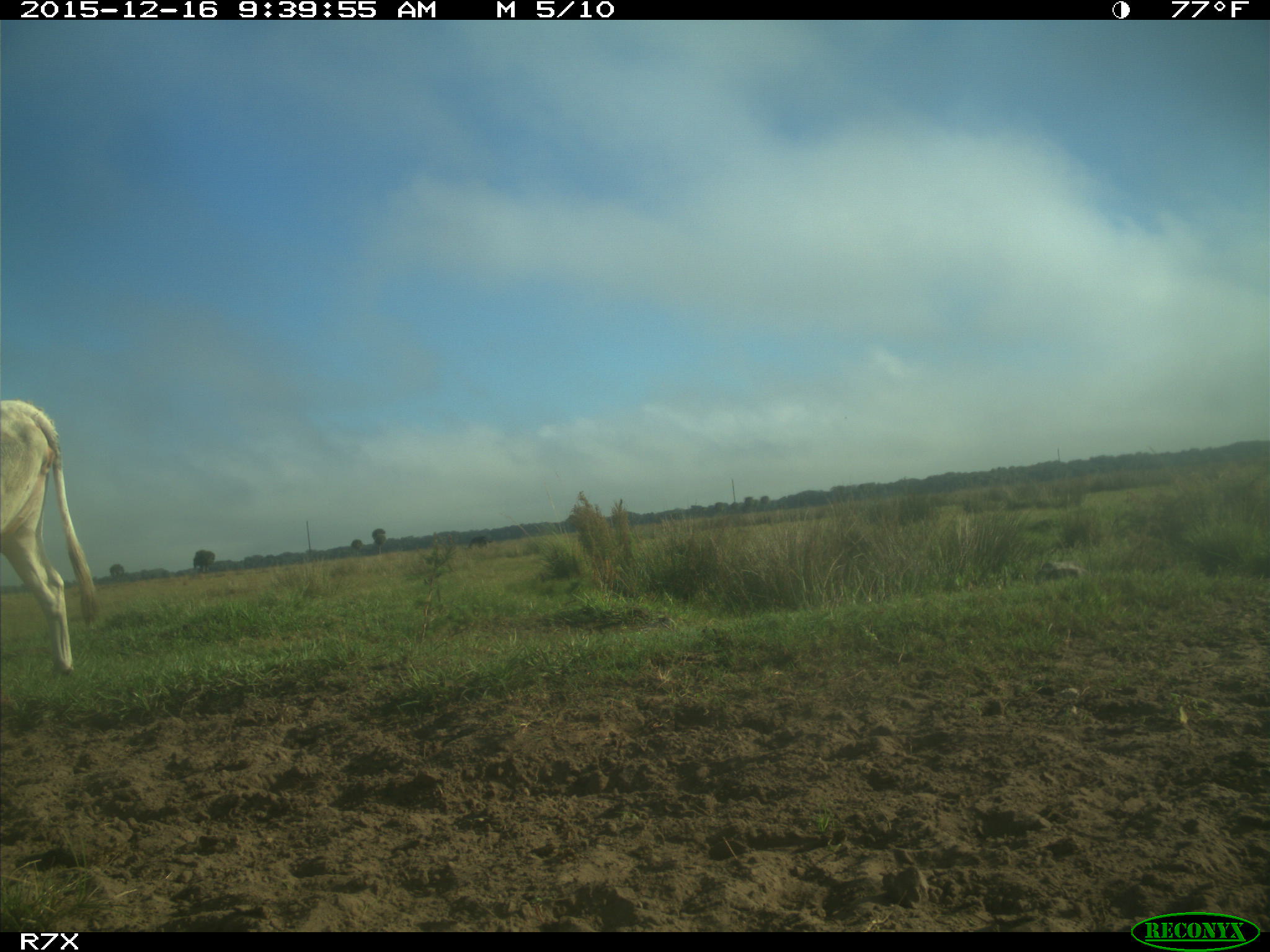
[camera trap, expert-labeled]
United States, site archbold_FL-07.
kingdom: Animalia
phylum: Chordata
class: Mammalia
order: Artiodactyla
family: Bovidae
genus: Bos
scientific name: Bos taurus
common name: domestic cow